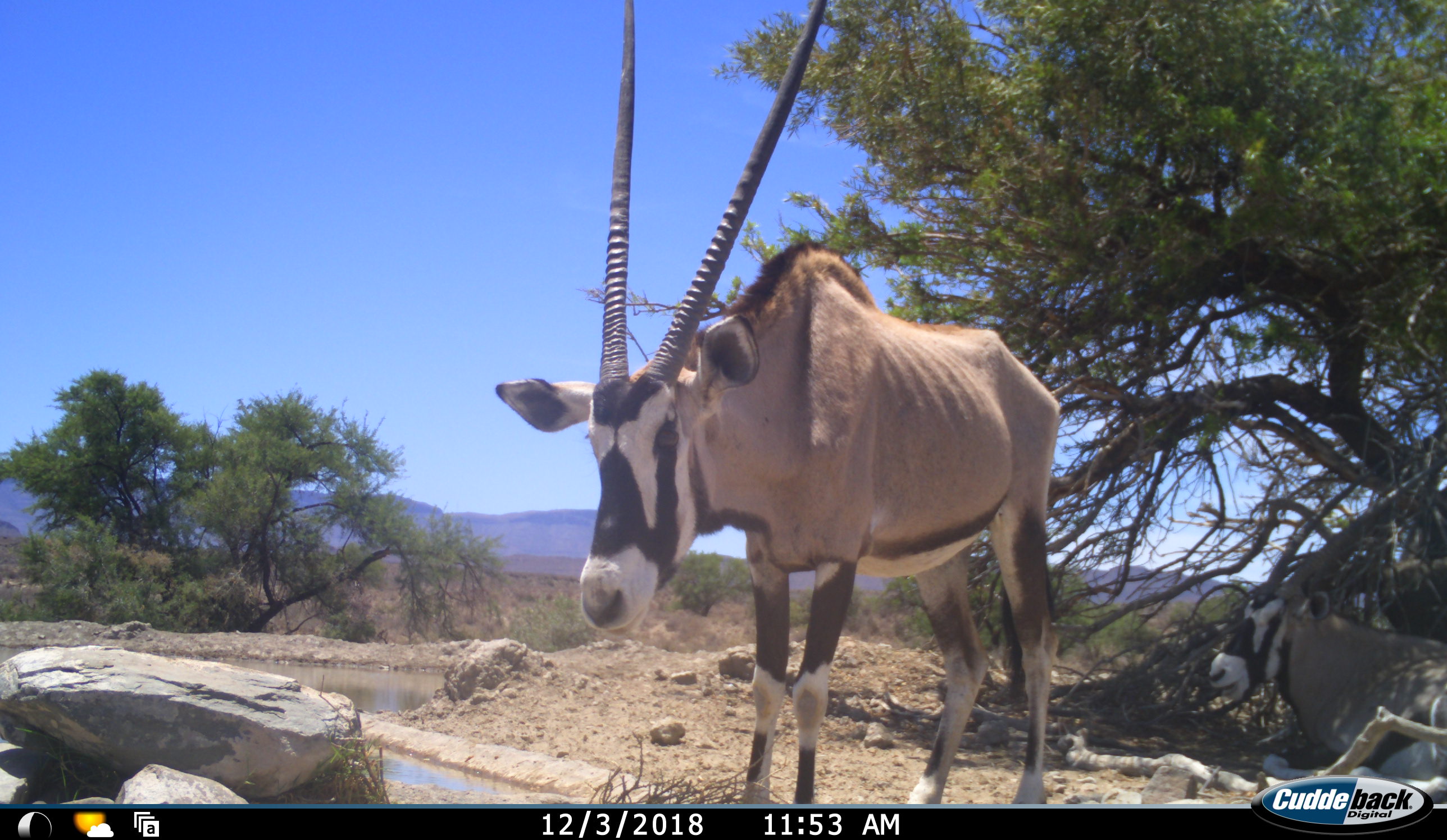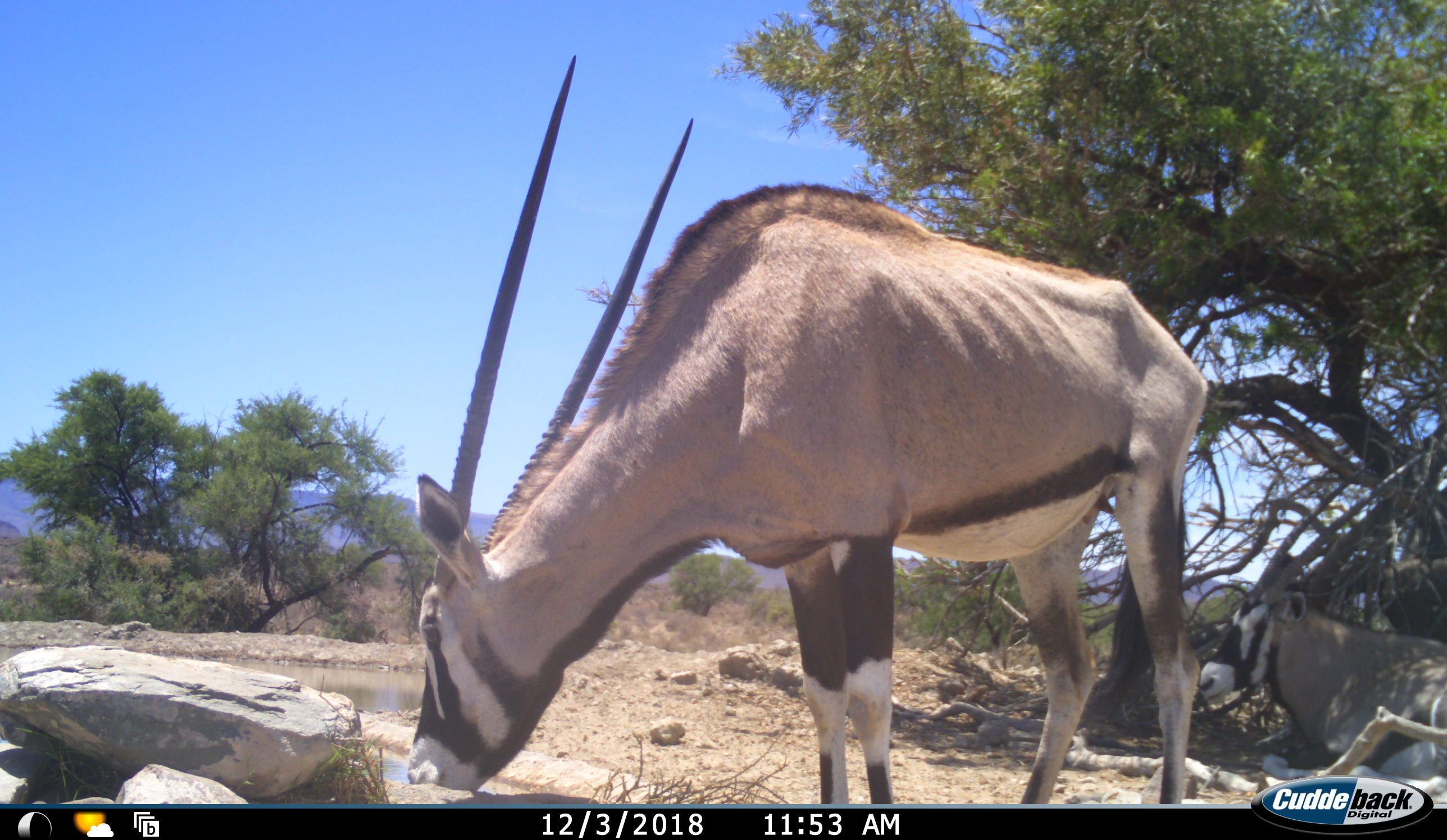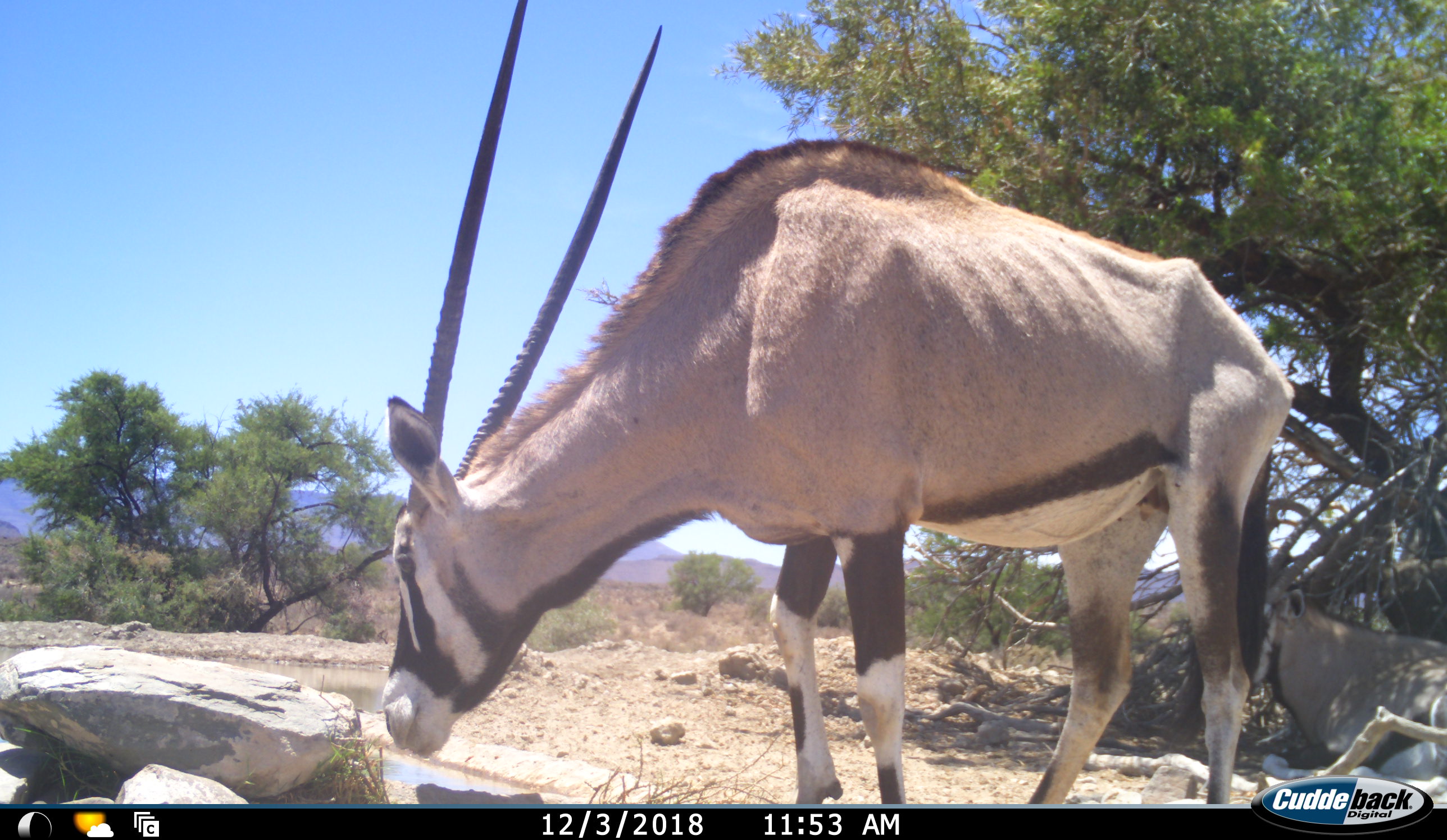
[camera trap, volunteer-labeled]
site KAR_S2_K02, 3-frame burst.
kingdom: Animalia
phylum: Chordata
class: Mammalia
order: Artiodactyla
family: Bovidae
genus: Oryx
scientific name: Oryx gazella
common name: gemsbok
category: oryx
Oryx (gemsbok) (Oryx gazella), count 2. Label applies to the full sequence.